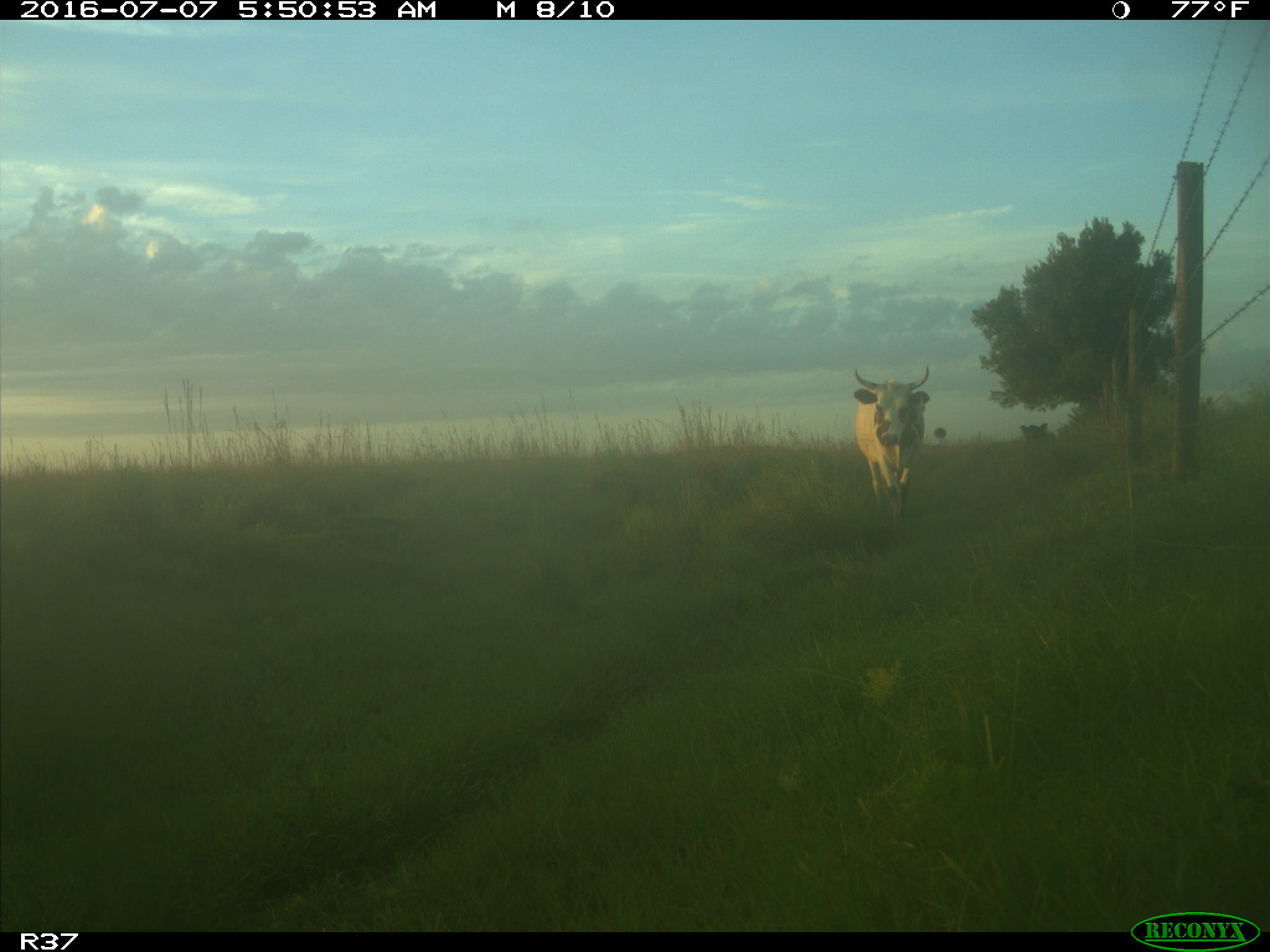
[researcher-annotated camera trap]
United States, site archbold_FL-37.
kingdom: Animalia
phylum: Chordata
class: Mammalia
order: Artiodactyla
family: Bovidae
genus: Bos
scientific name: Bos taurus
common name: domestic cow